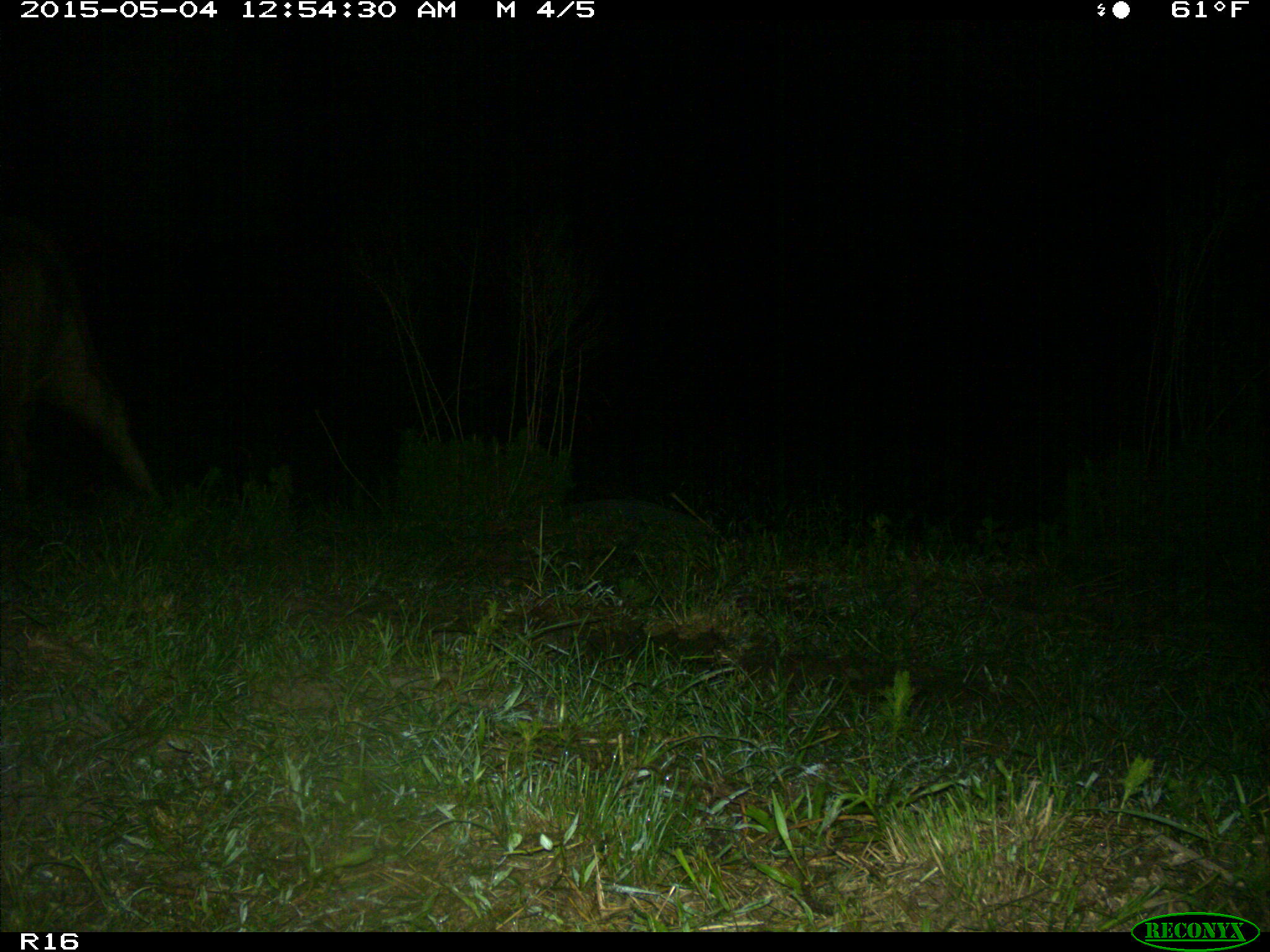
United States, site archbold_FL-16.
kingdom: Animalia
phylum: Chordata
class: Mammalia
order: Artiodactyla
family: Bovidae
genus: Bos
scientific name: Bos taurus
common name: domestic cow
Bos taurus (domestic cow).